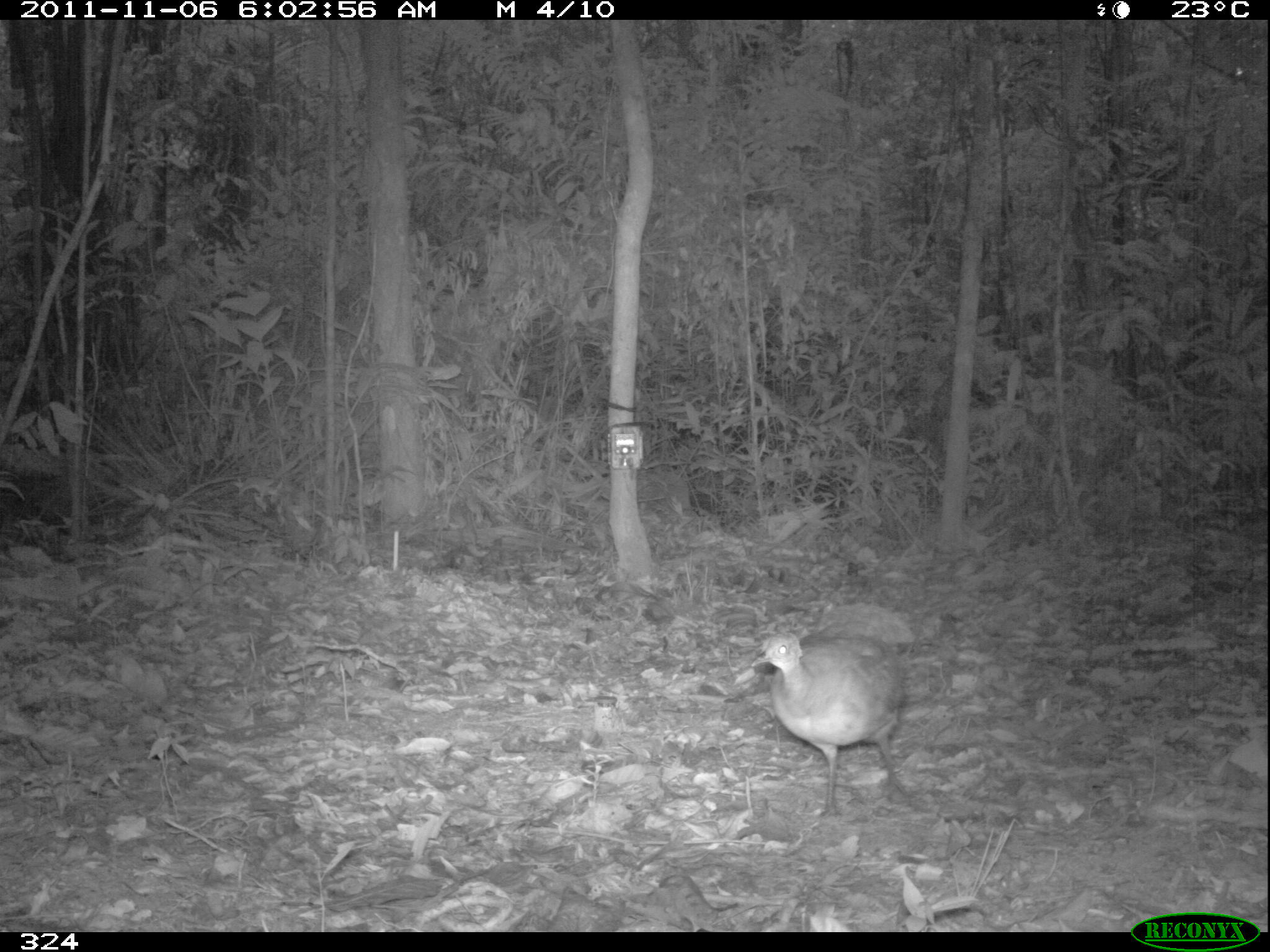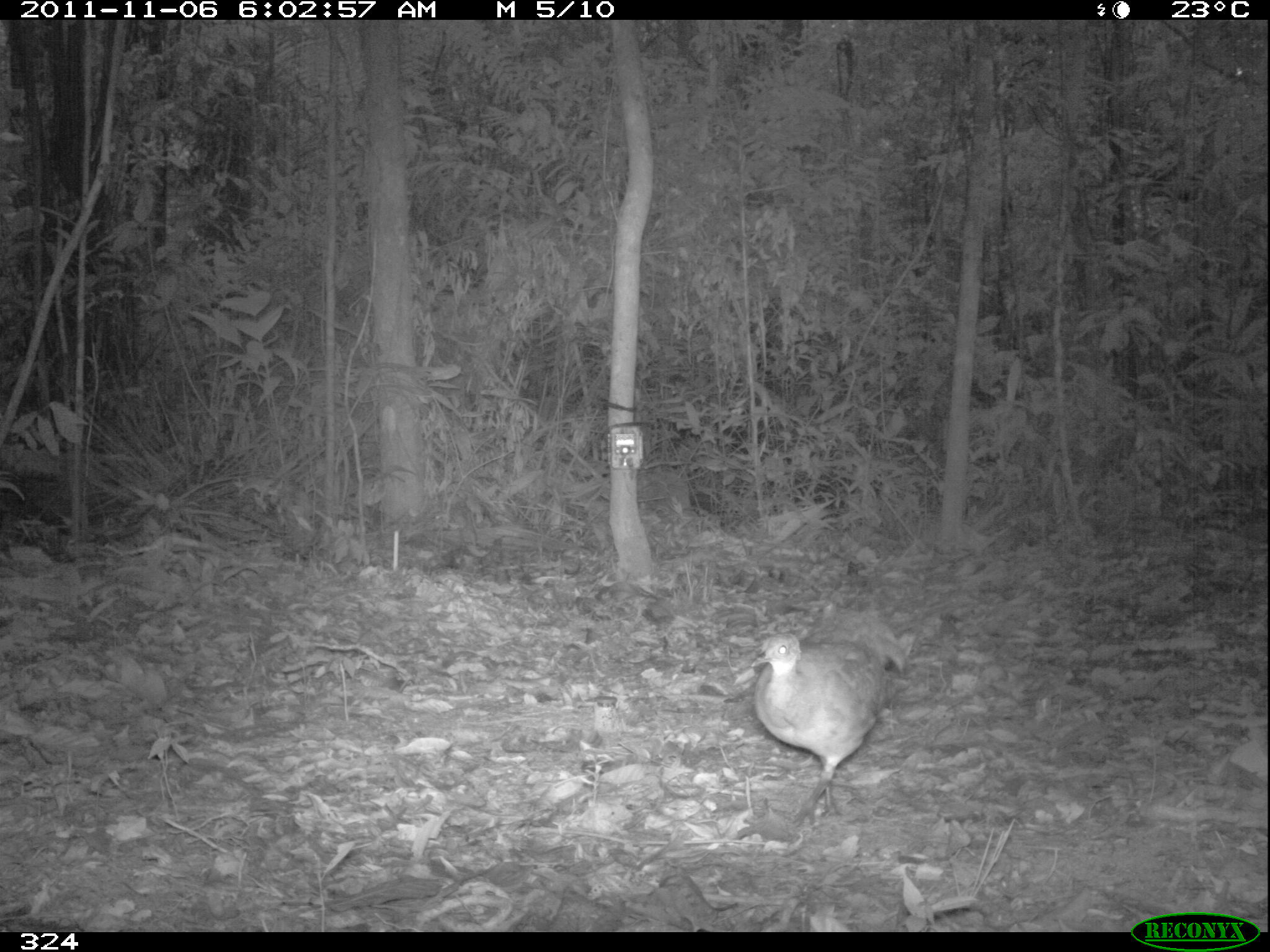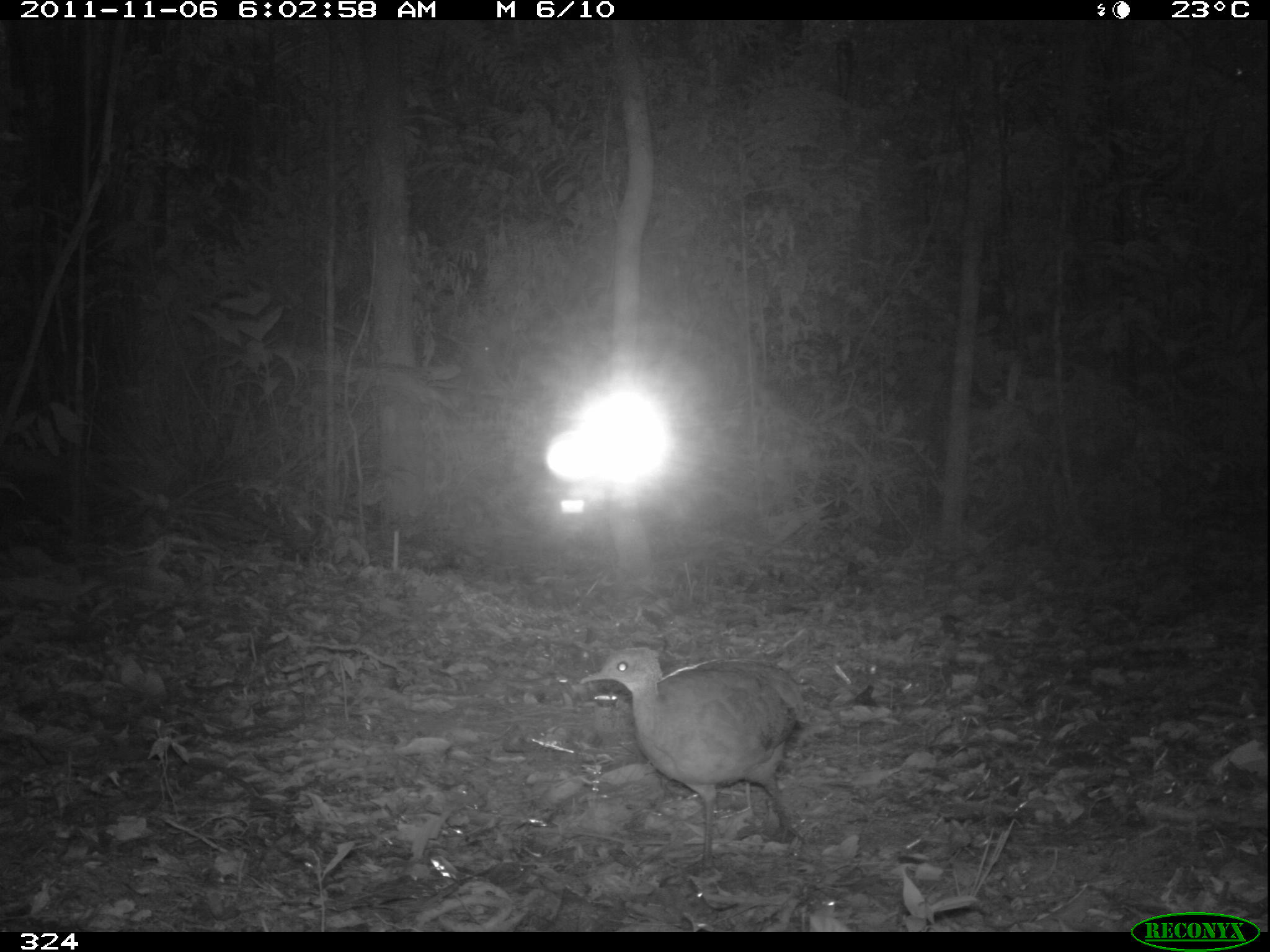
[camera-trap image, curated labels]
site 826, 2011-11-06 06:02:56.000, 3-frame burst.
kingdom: Animalia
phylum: Chordata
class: Aves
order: Tinamiformes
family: Tinamidae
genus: Tinamus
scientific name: Tinamus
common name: tinamus tinamous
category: tinamus sp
Tinamus sp (tinamus tinamous) (Tinamus).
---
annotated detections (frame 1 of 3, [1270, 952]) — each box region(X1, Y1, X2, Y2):
tinamus sp: region(750, 630, 915, 817)